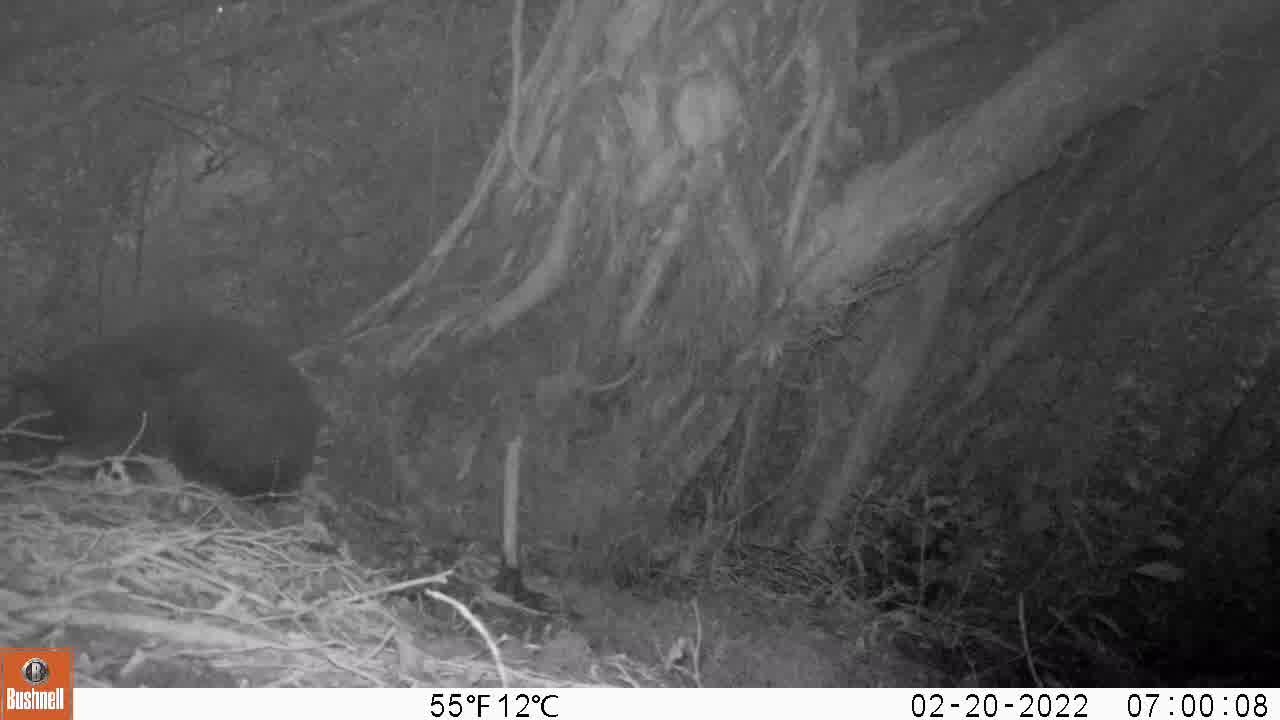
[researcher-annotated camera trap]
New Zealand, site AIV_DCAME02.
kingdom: Animalia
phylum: Chordata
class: Mammalia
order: Carnivora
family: Felidae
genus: Felis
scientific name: Felis catus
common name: domestic cat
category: cat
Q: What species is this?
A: Cat (domestic cat) (Felis catus).